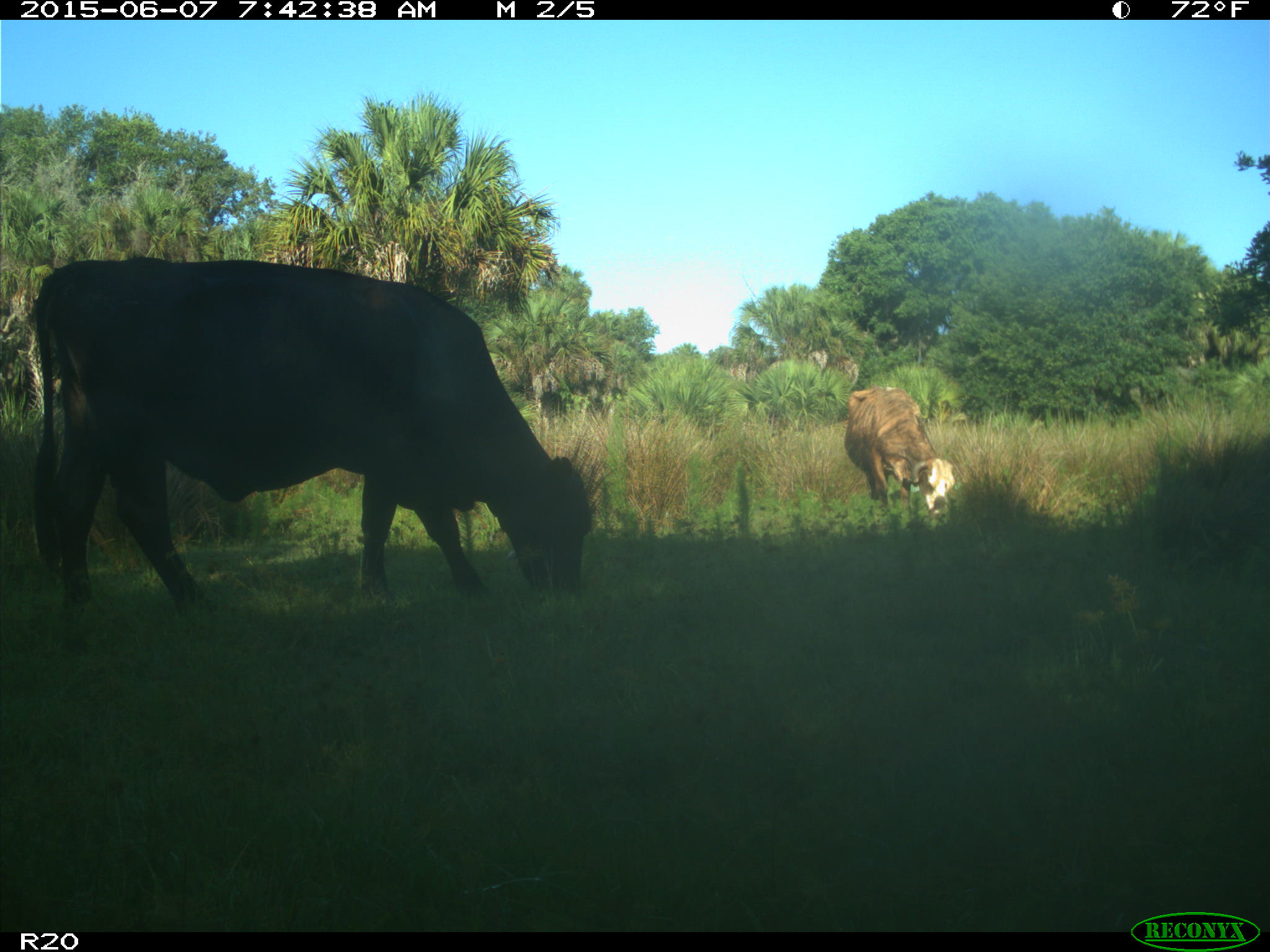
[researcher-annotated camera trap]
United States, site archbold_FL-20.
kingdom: Animalia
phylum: Chordata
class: Mammalia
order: Artiodactyla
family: Bovidae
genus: Bos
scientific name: Bos taurus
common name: domestic cow